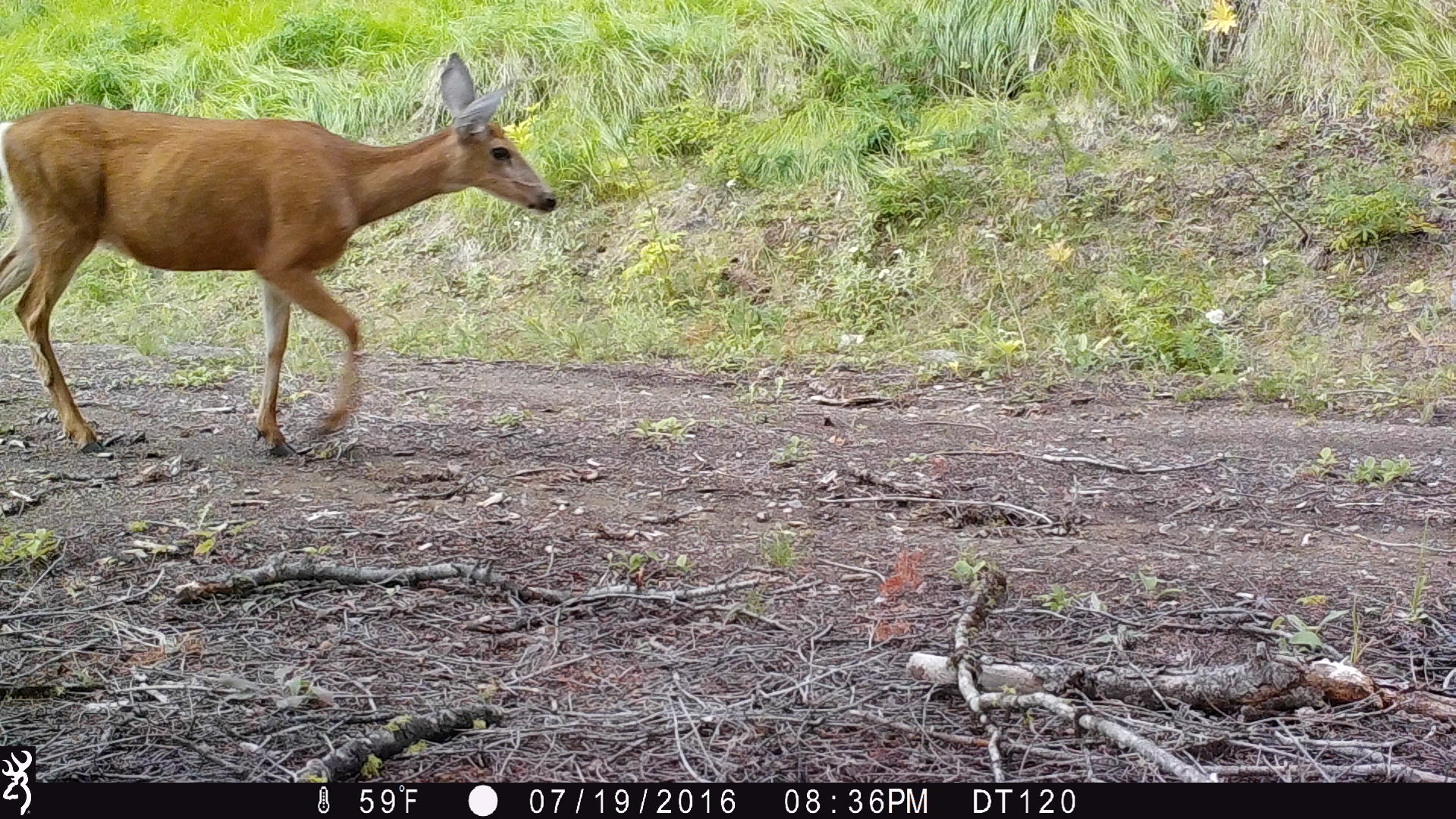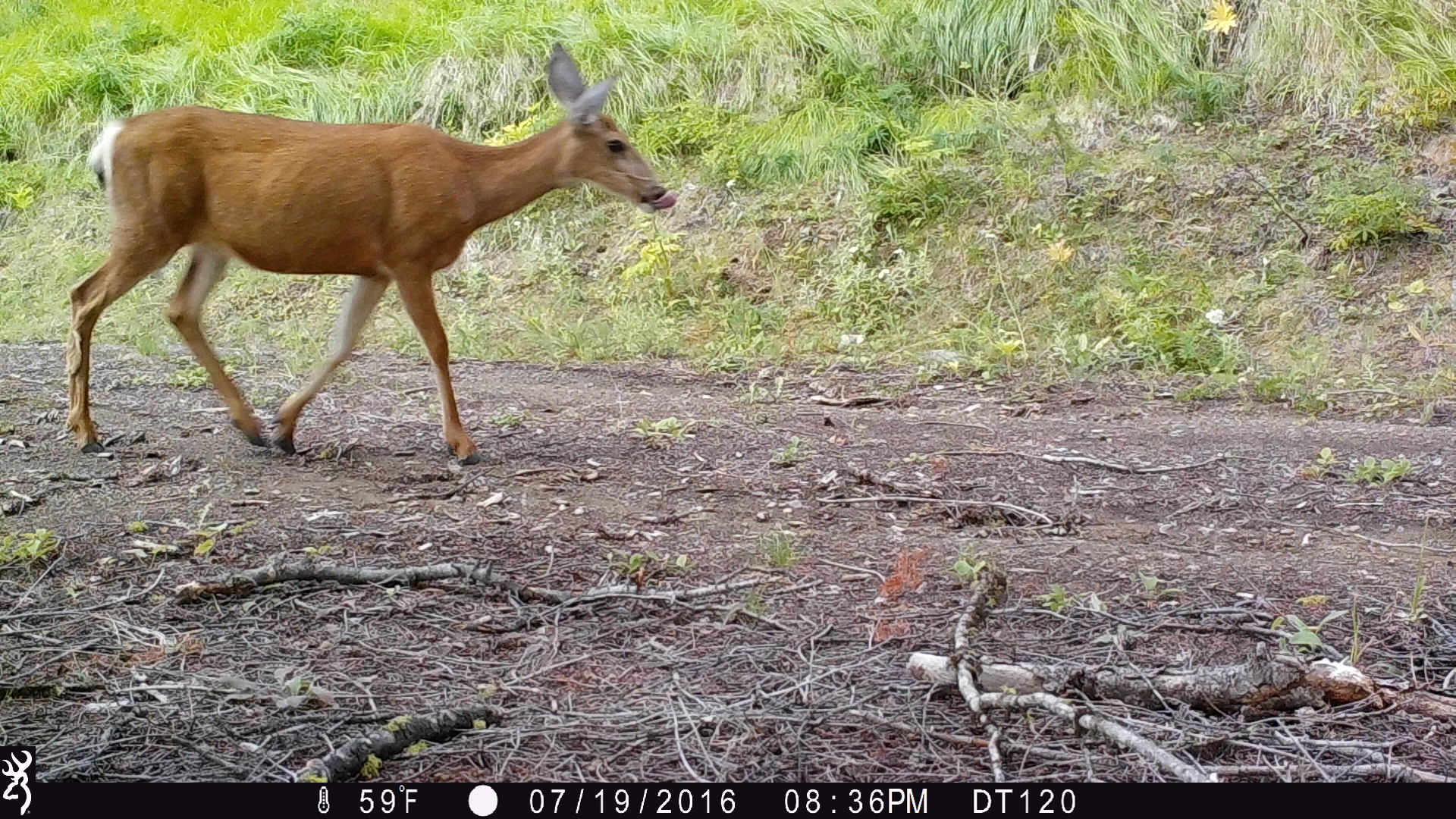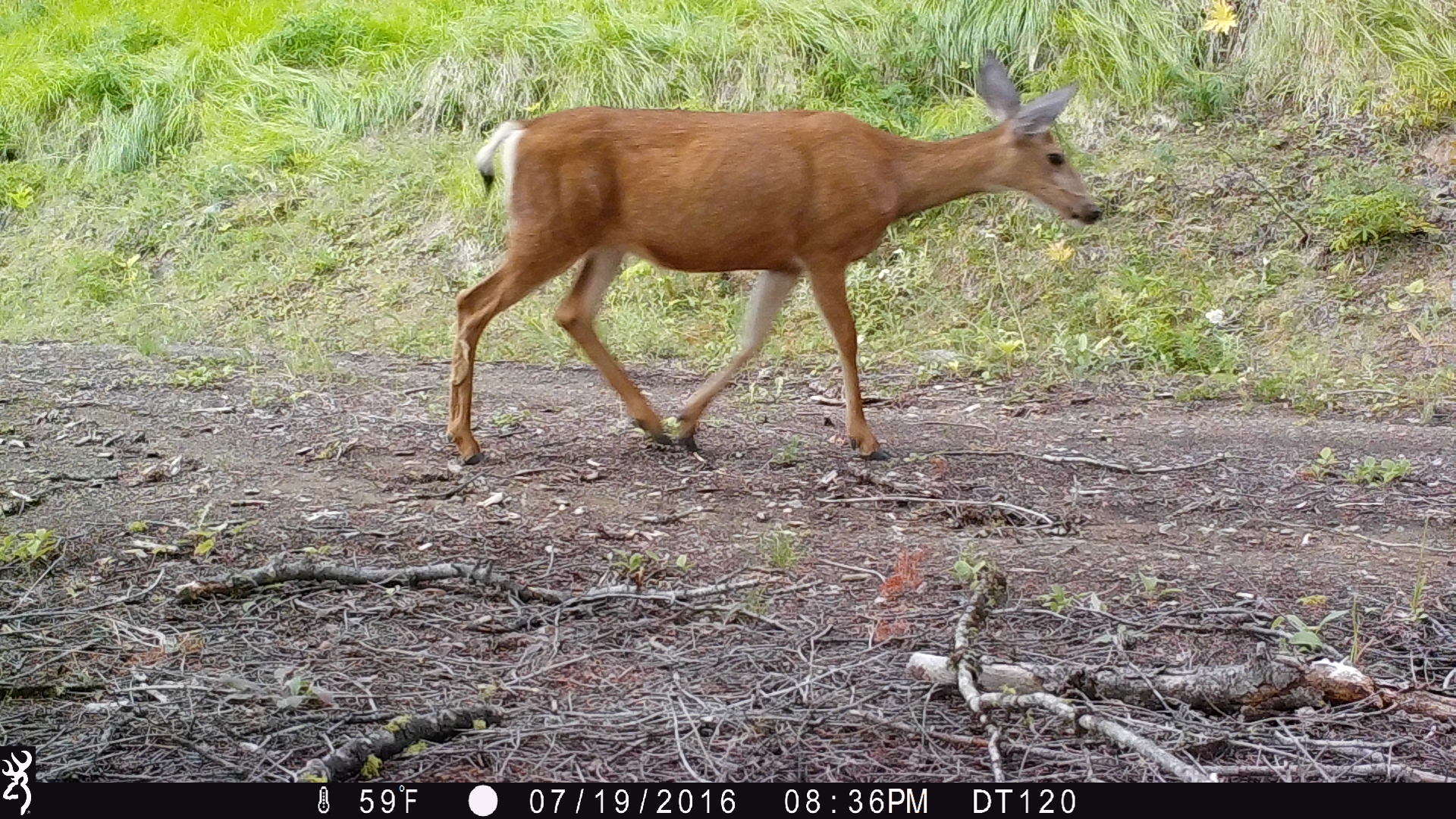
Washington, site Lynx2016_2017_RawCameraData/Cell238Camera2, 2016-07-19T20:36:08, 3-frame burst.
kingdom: Animalia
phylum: Chordata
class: Mammalia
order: Artiodactyla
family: Cervidae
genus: Odocoileus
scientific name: Odocoileus hemionus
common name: mule deer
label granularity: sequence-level